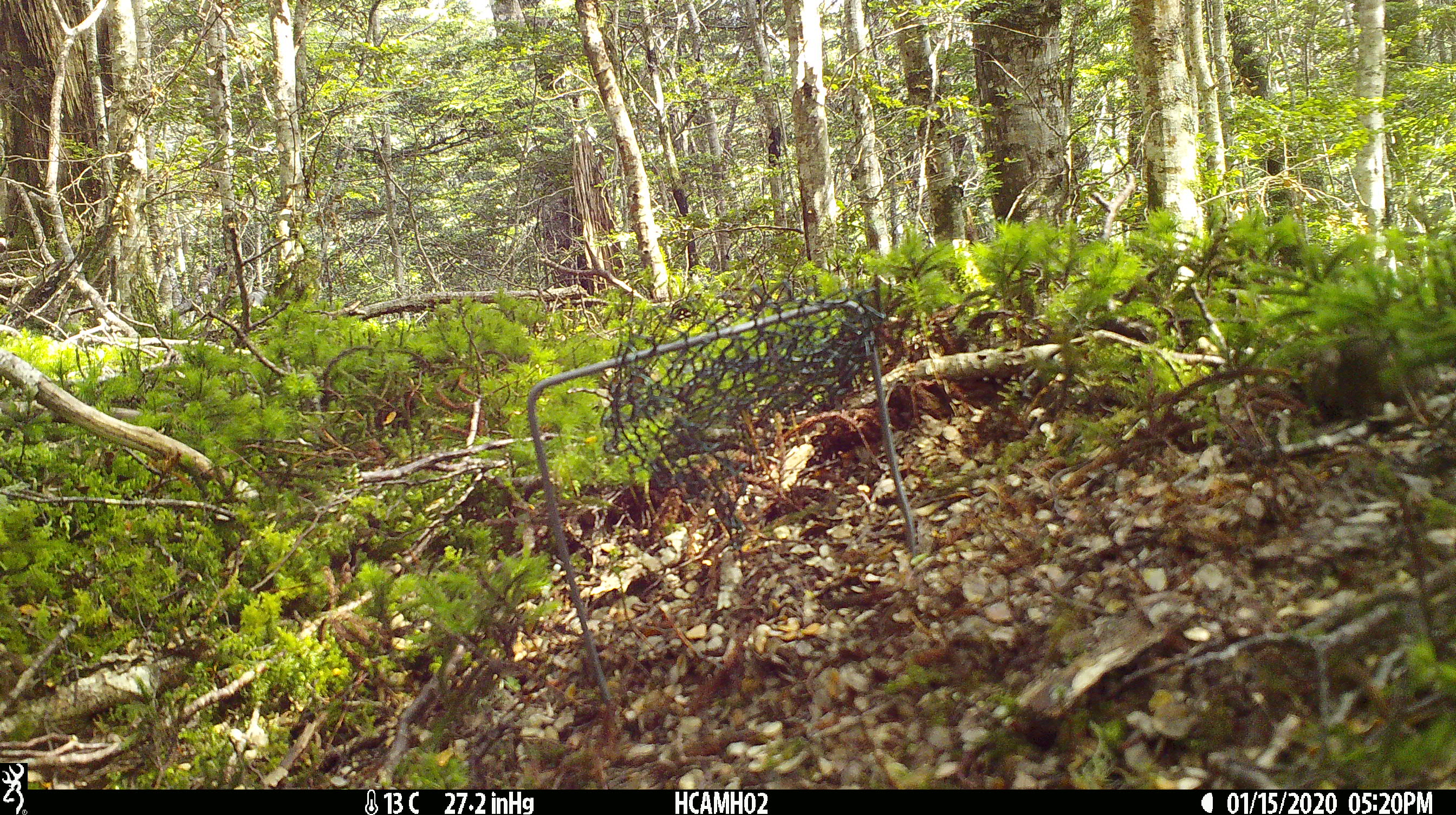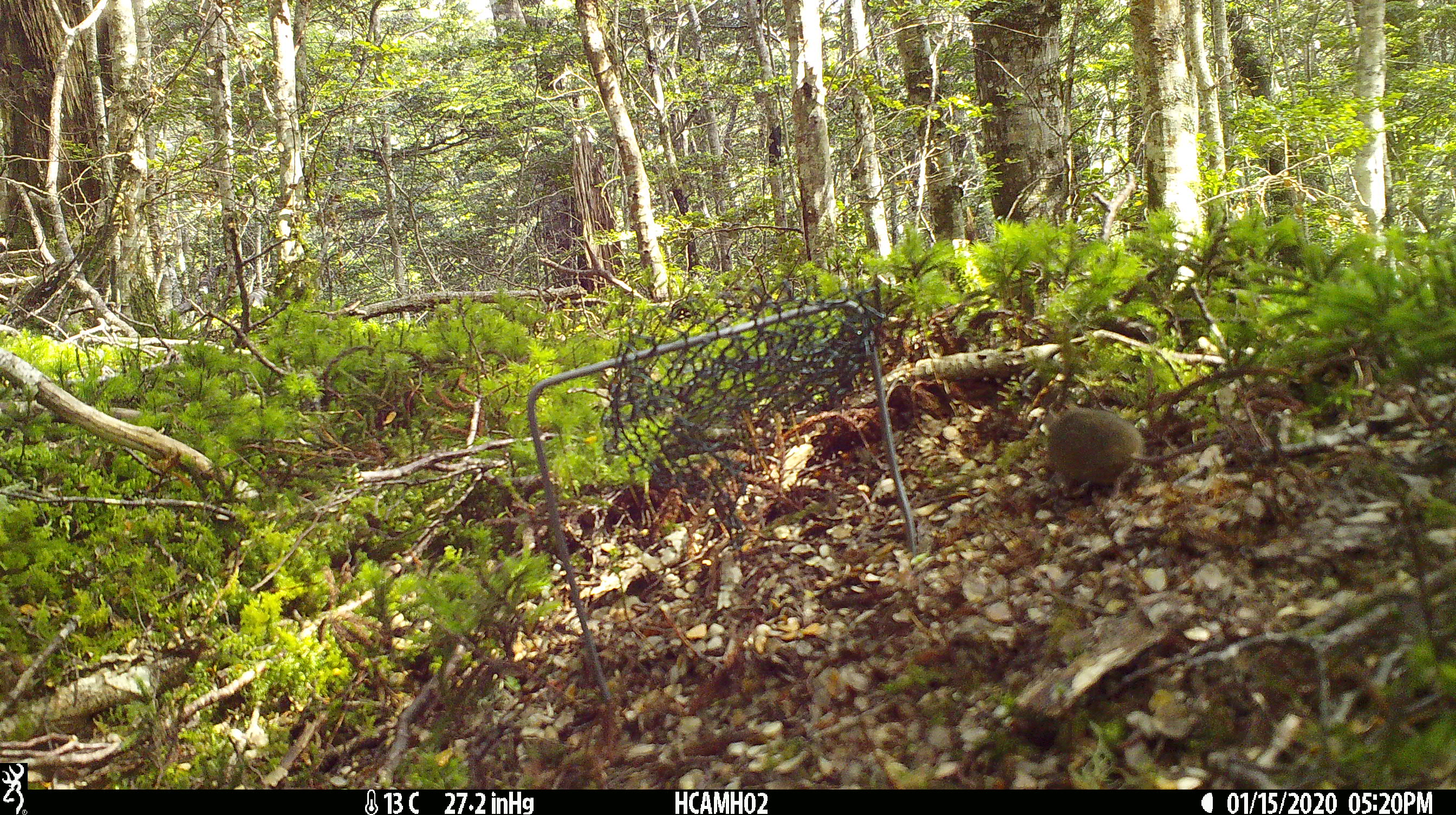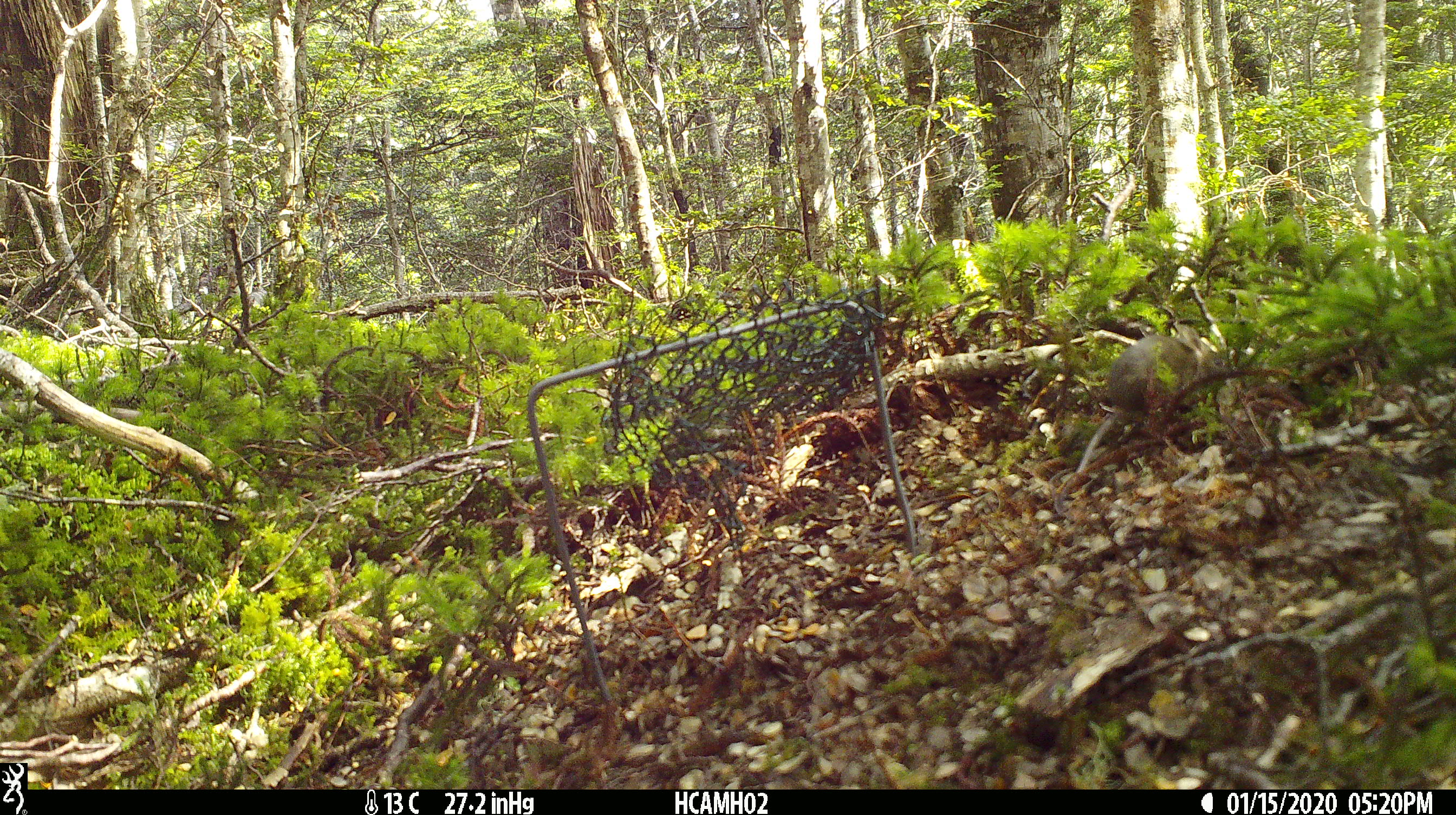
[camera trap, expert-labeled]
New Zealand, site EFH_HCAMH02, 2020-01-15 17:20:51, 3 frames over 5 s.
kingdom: Animalia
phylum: Chordata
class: Mammalia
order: Rodentia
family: Muridae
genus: Mus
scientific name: Mus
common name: mouse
Mouse (Mus).